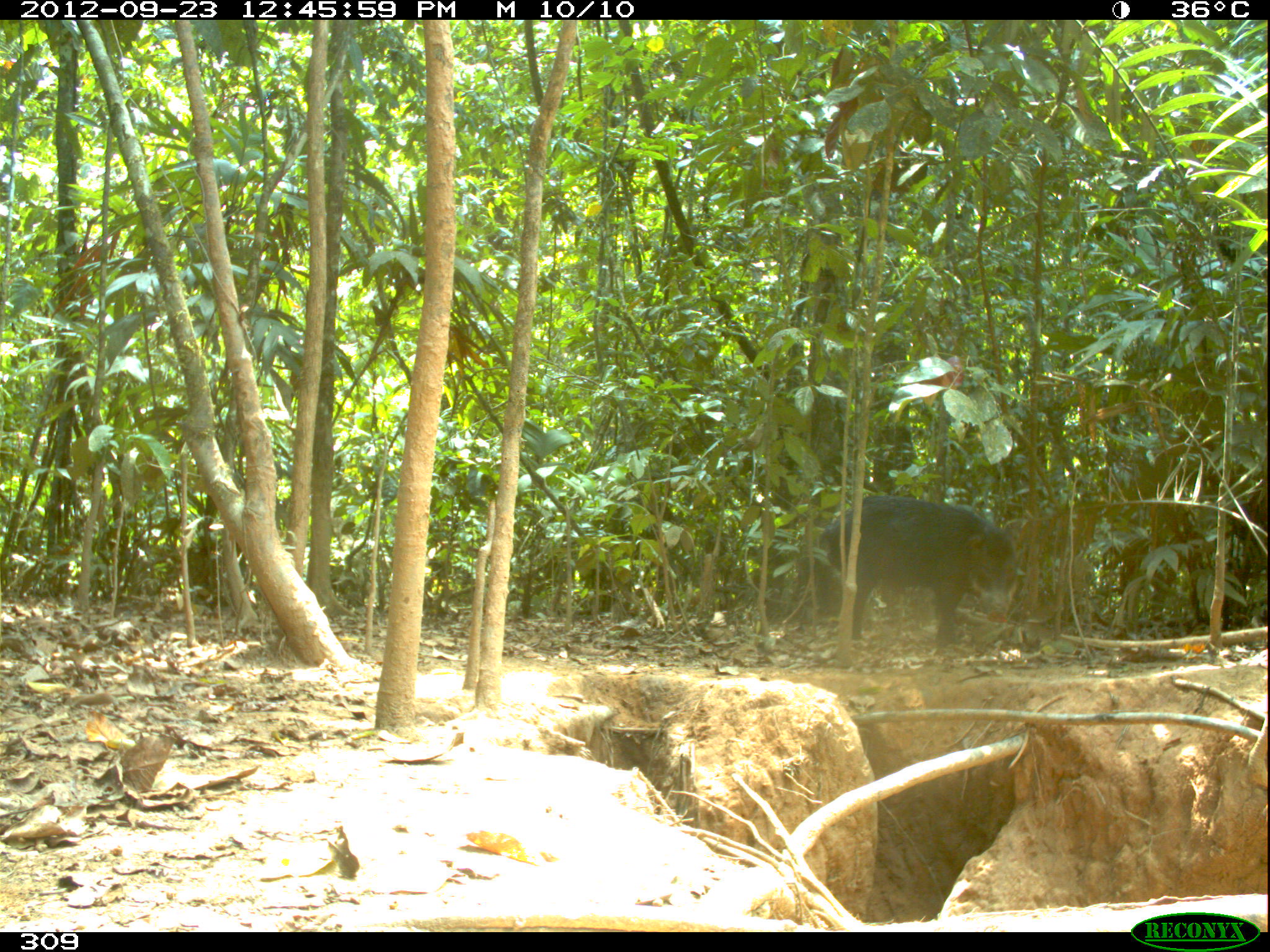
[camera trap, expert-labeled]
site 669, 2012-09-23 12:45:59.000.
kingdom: Animalia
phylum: Chordata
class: Mammalia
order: Artiodactyla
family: Tayassuidae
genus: Tayassu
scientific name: Tayassu pecari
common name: white-lipped peccary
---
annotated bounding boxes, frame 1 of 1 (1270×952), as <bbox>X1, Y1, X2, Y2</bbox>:
tayassu pecari: <bbox>820, 495, 1029, 647</bbox>